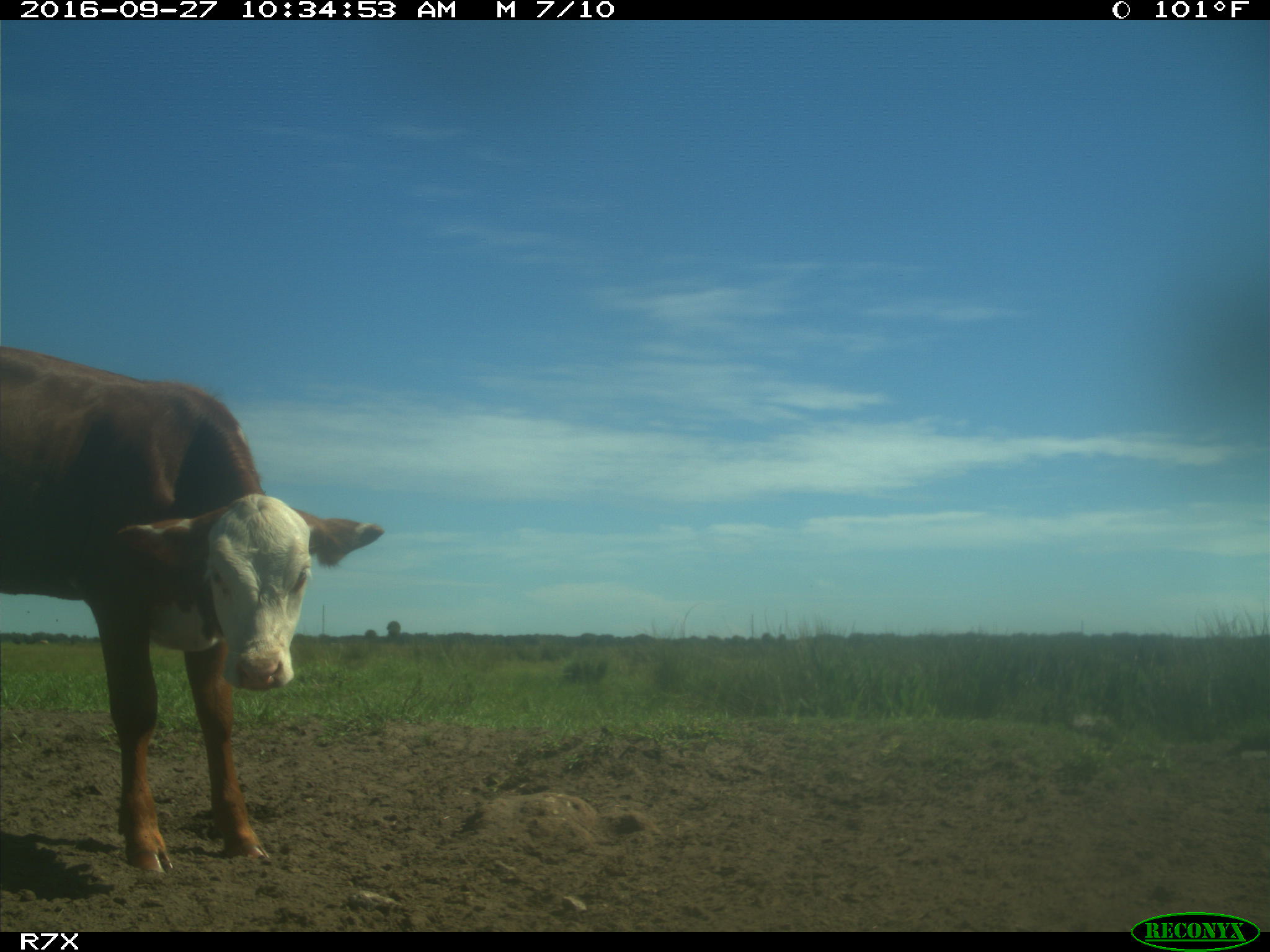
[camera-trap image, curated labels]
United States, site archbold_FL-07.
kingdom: Animalia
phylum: Chordata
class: Mammalia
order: Artiodactyla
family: Bovidae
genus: Bos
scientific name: Bos taurus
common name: domestic cow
Bos taurus (domestic cow).